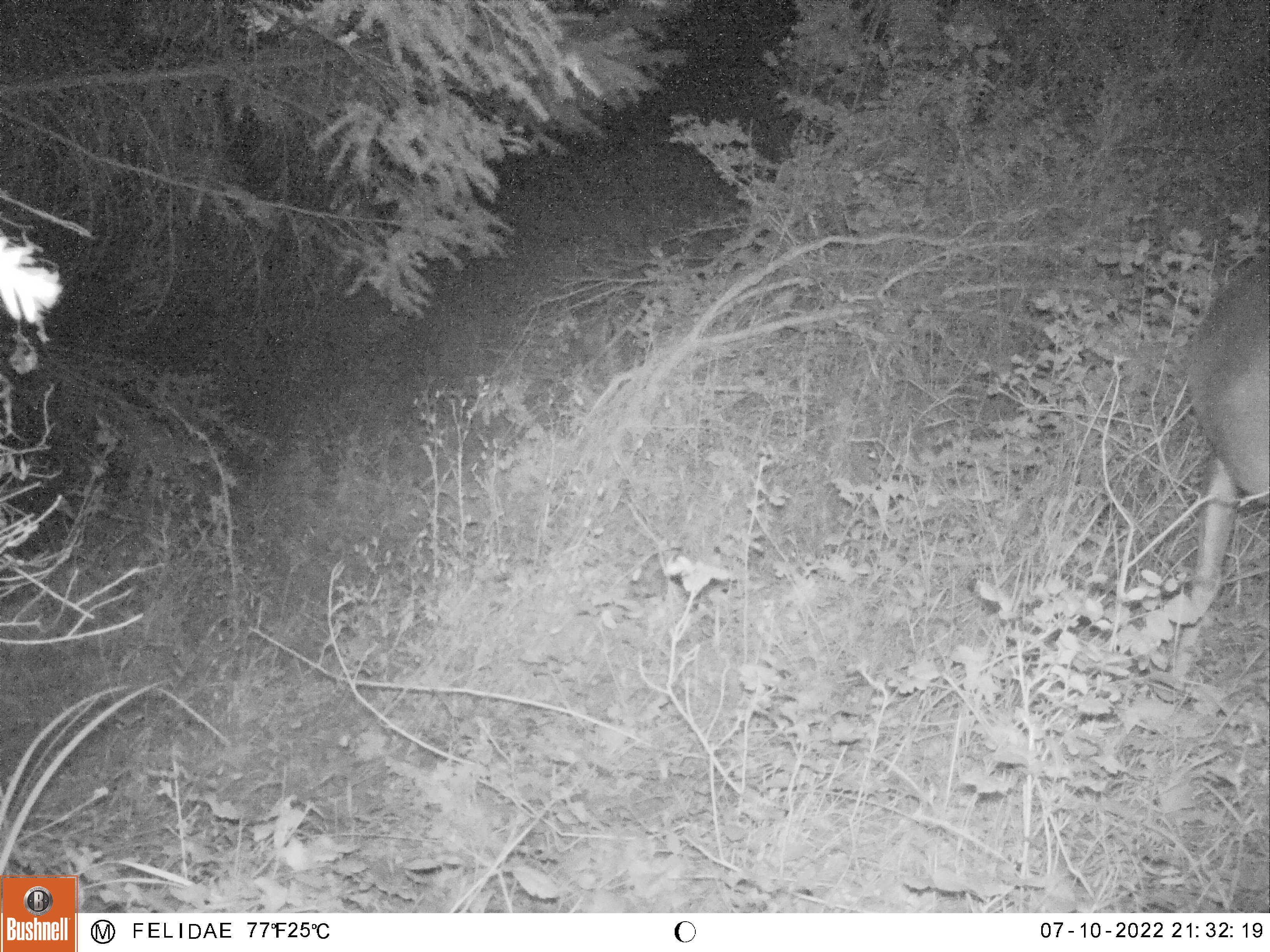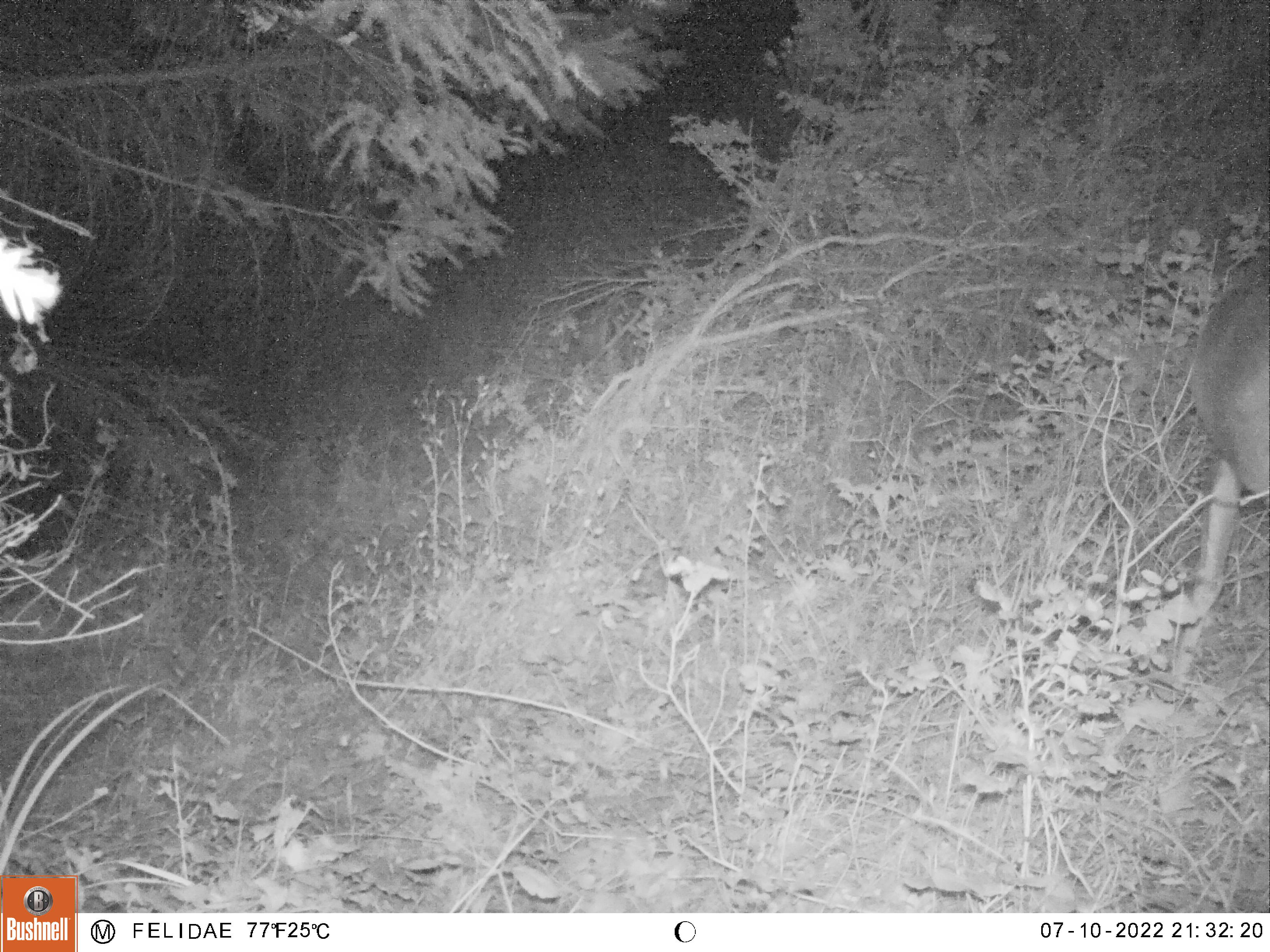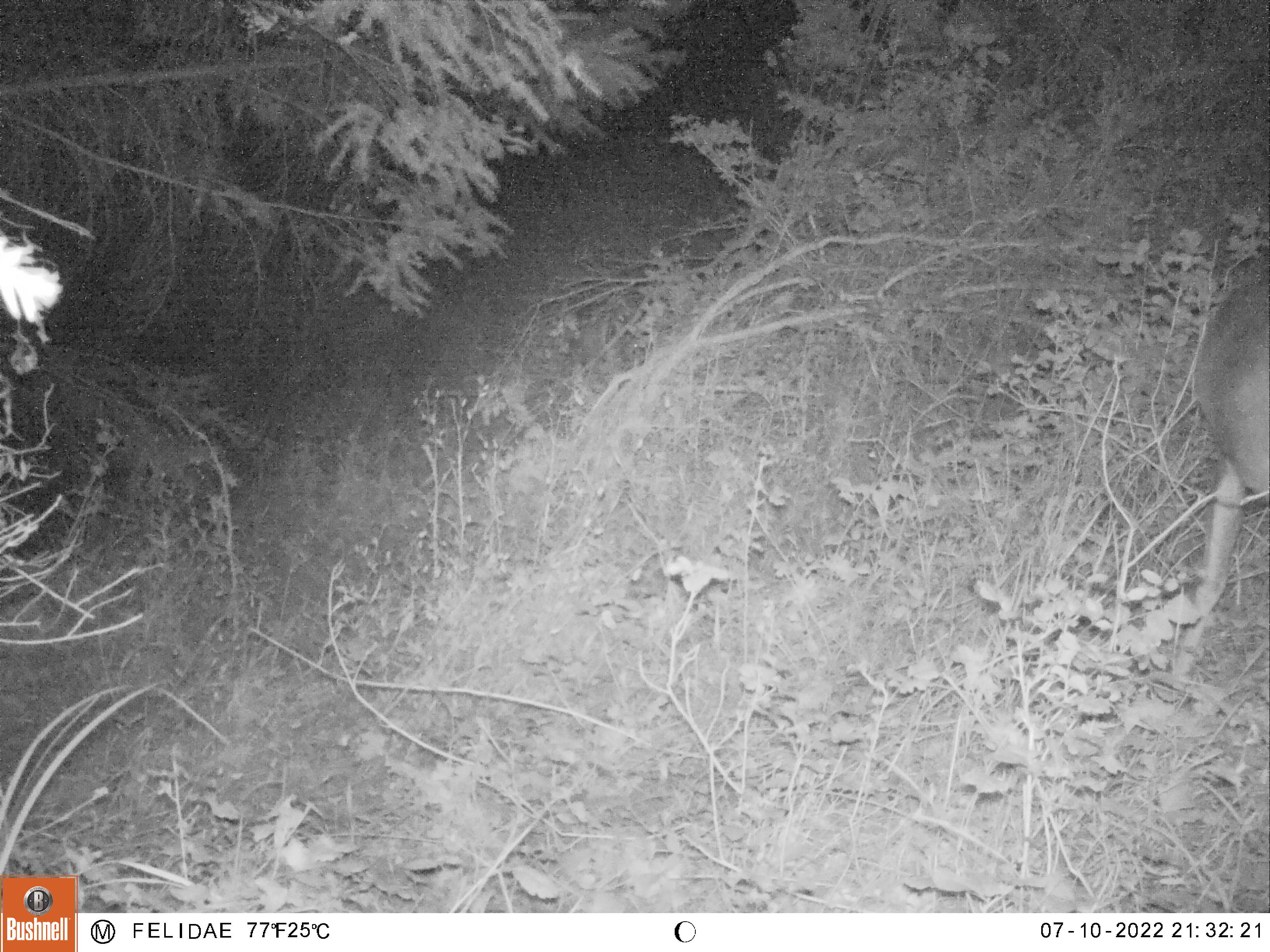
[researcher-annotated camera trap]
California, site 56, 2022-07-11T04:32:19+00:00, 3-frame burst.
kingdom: Animalia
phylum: Chordata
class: Mammalia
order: Artiodactyla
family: Cervidae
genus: Odocoileus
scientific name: Odocoileus hemionus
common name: mule deer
Mule deer (Odocoileus hemionus).